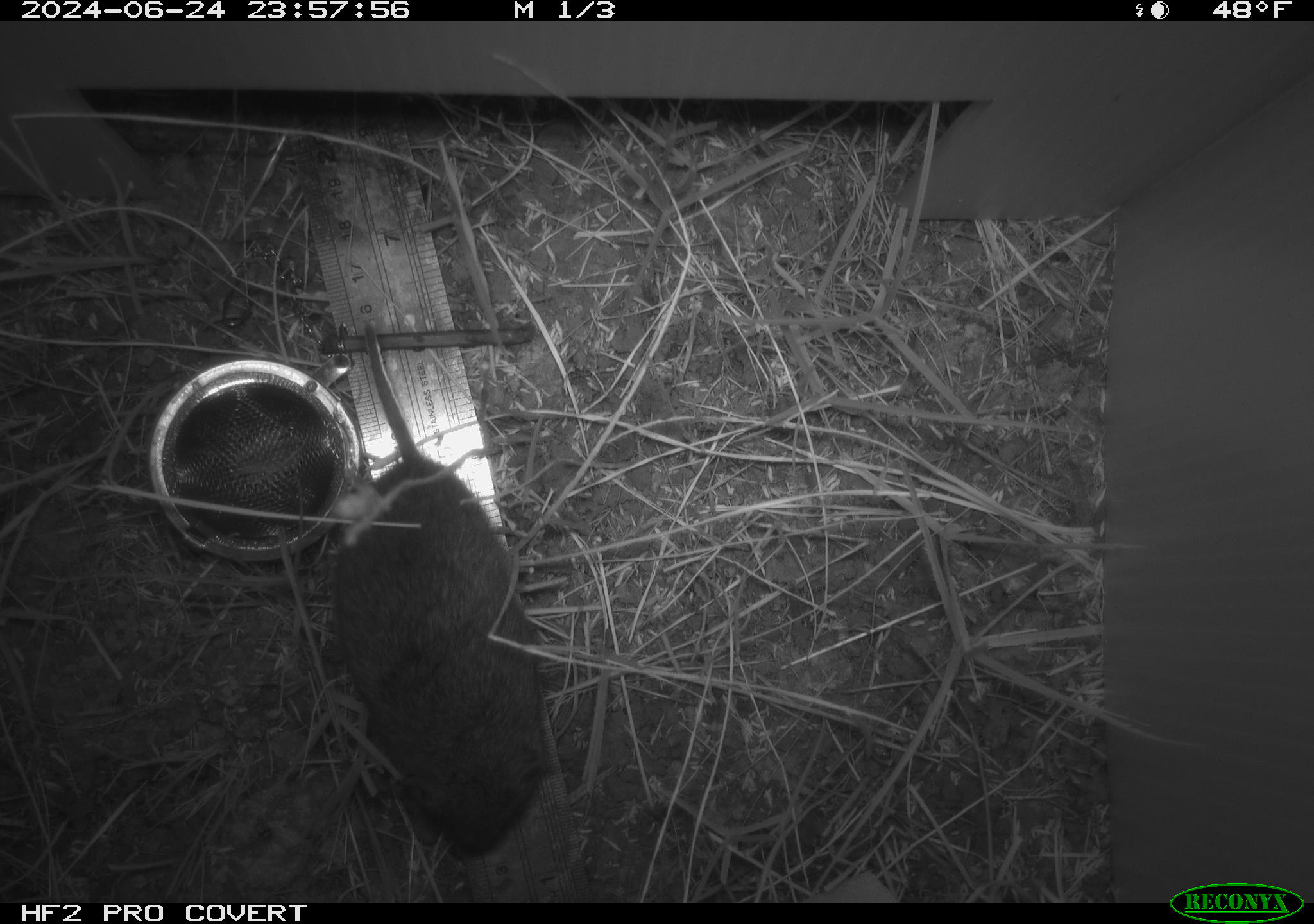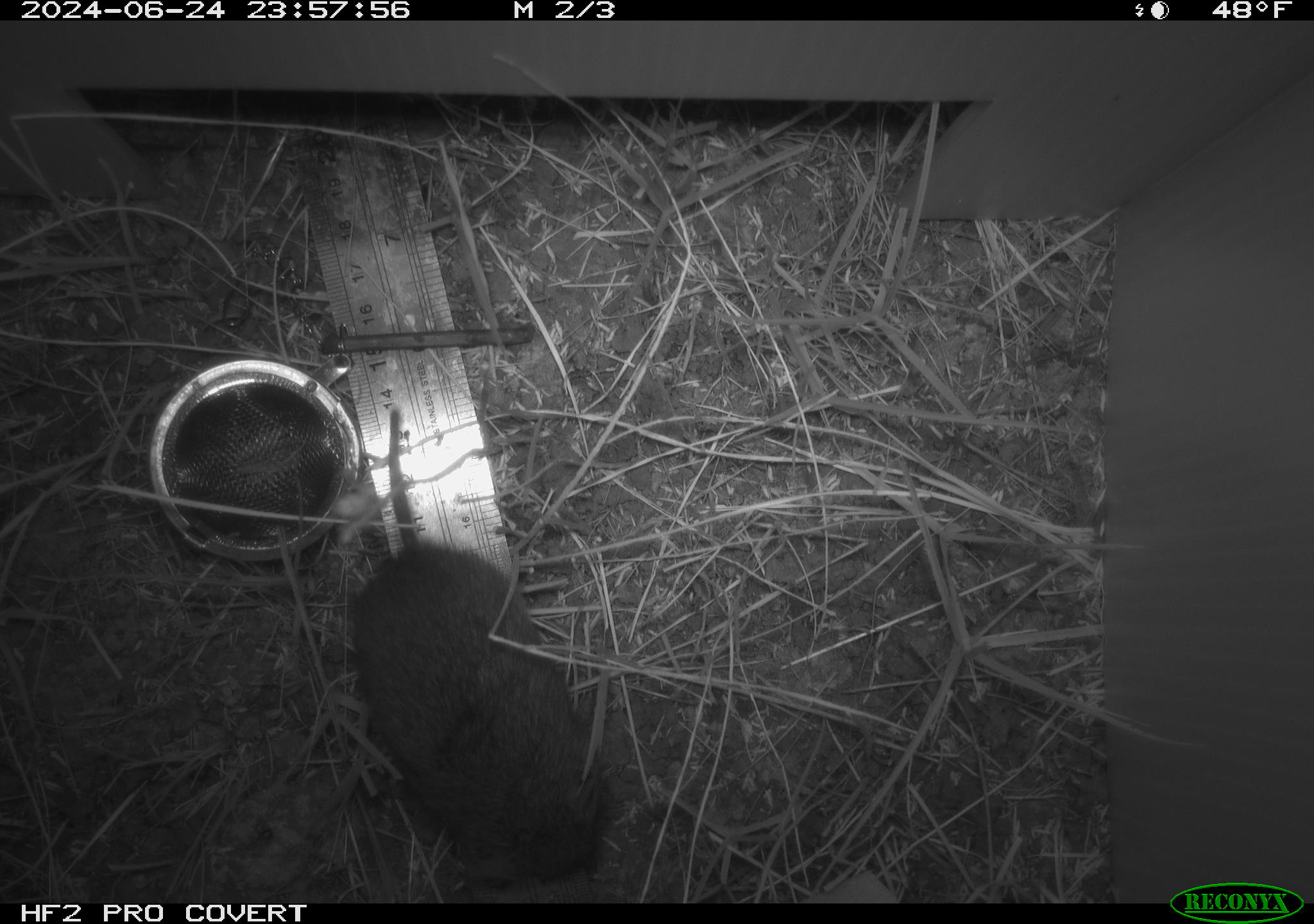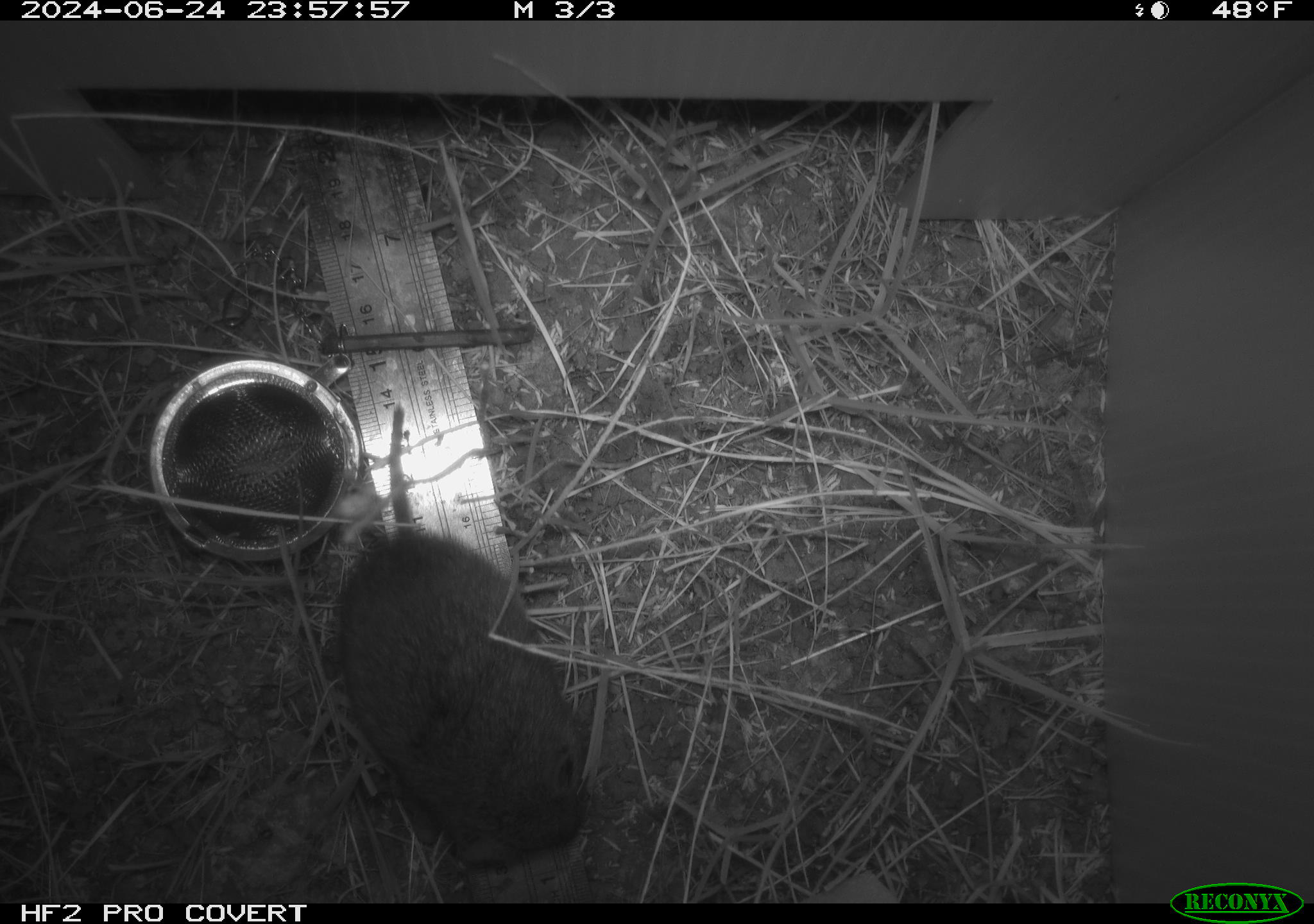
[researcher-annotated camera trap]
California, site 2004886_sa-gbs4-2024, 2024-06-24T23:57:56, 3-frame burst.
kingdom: Animalia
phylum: Chordata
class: Mammalia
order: Rodentia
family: Cricetidae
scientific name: Arvicolinae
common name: voles, lemmings, and muskrats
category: arvicolinae subfamily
Arvicolinae subfamily (voles, lemmings, and muskrats) (Arvicolinae).